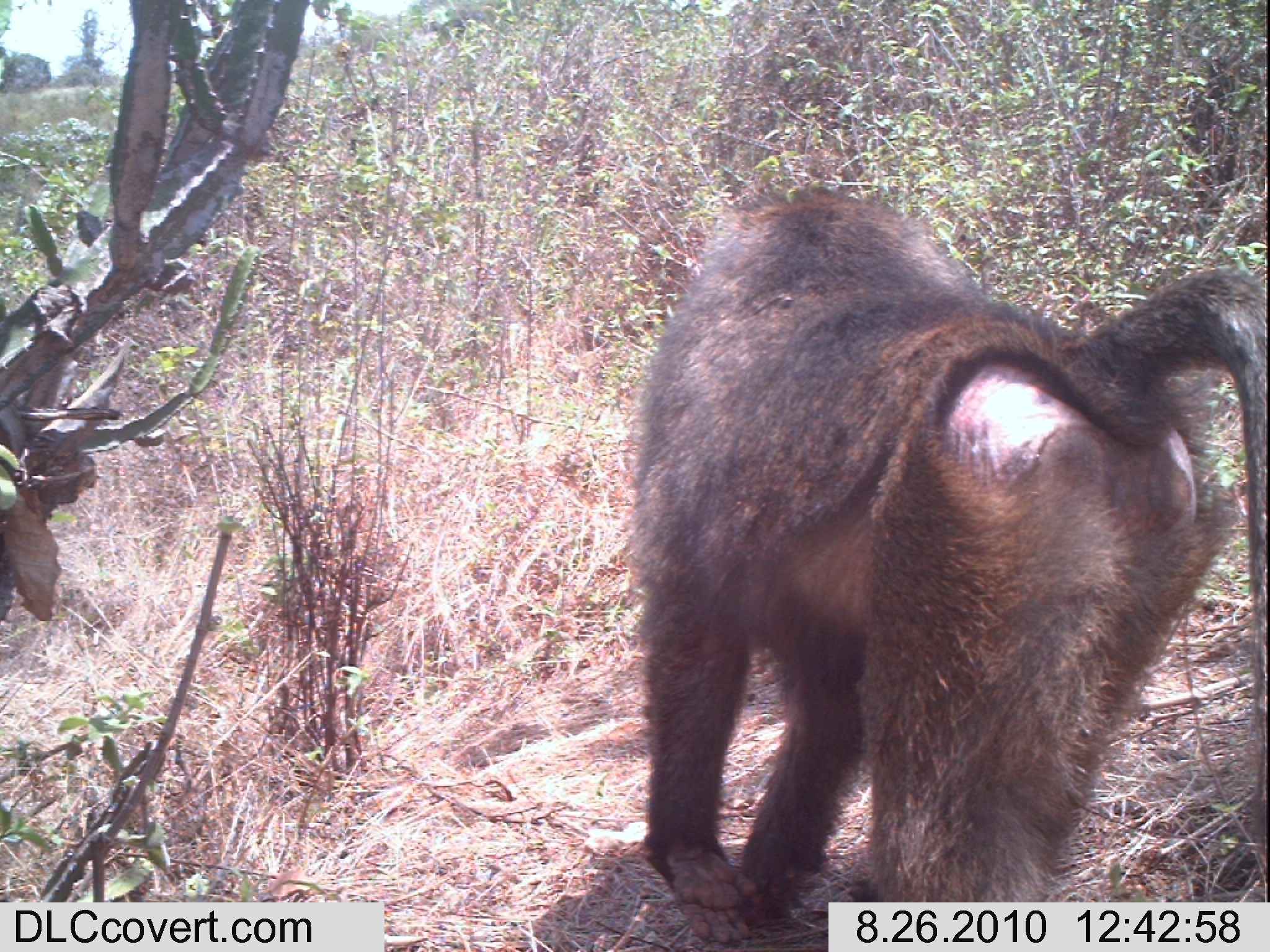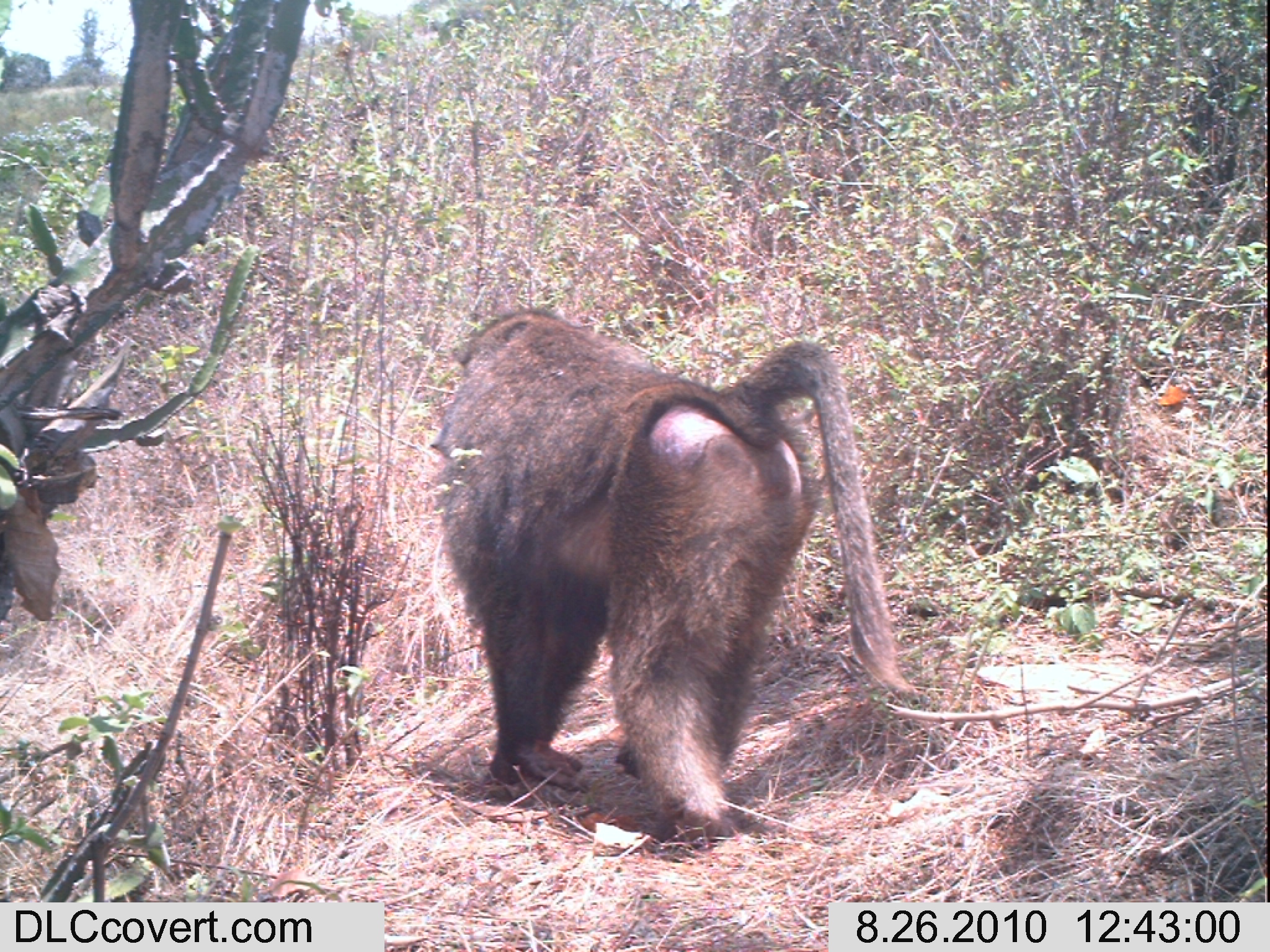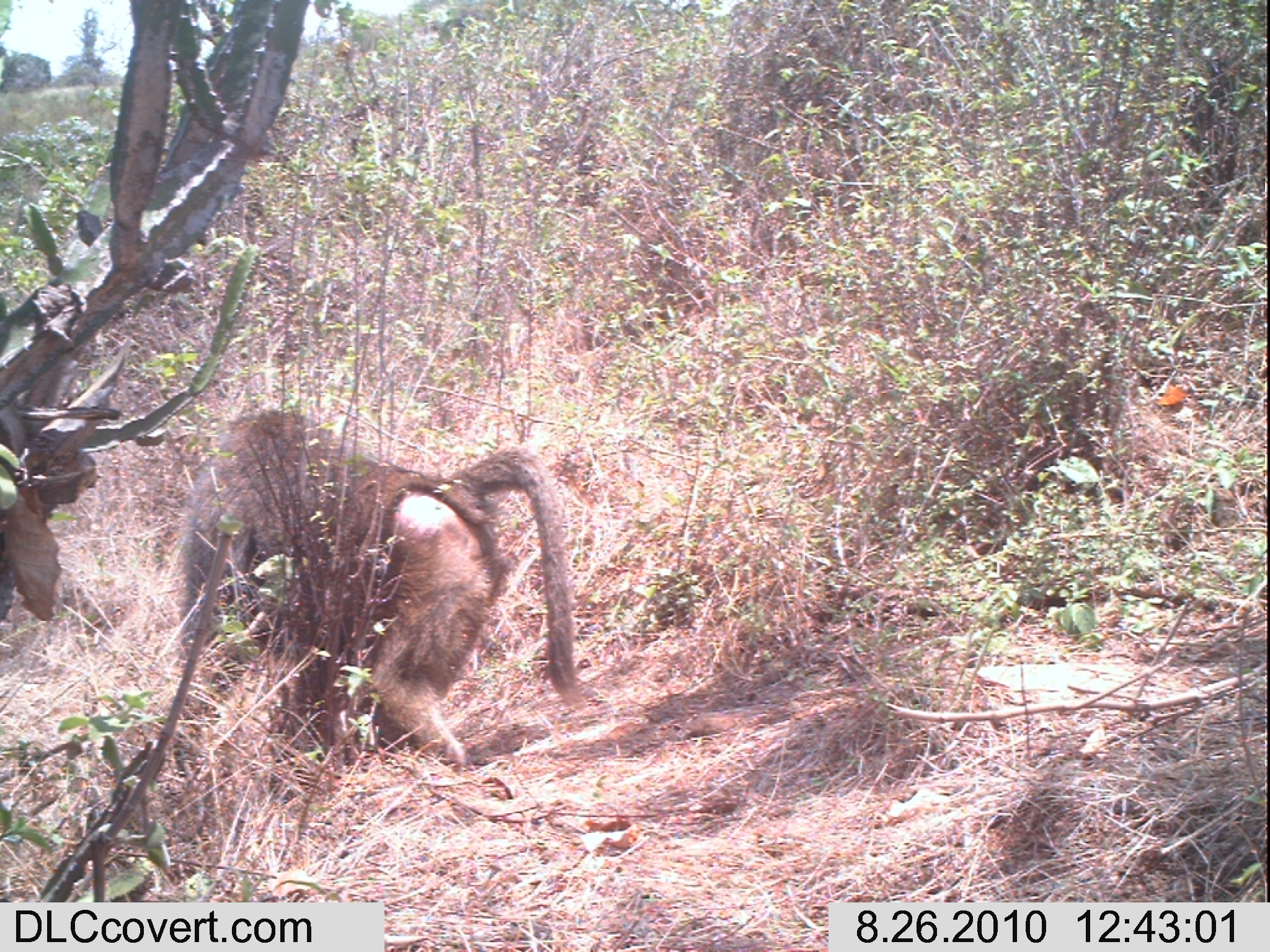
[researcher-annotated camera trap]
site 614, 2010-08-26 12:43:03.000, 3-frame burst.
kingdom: Animalia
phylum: Chordata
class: Mammalia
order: Primates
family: Cercopithecidae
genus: Papio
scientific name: Papio anubis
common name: olive baboon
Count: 1.